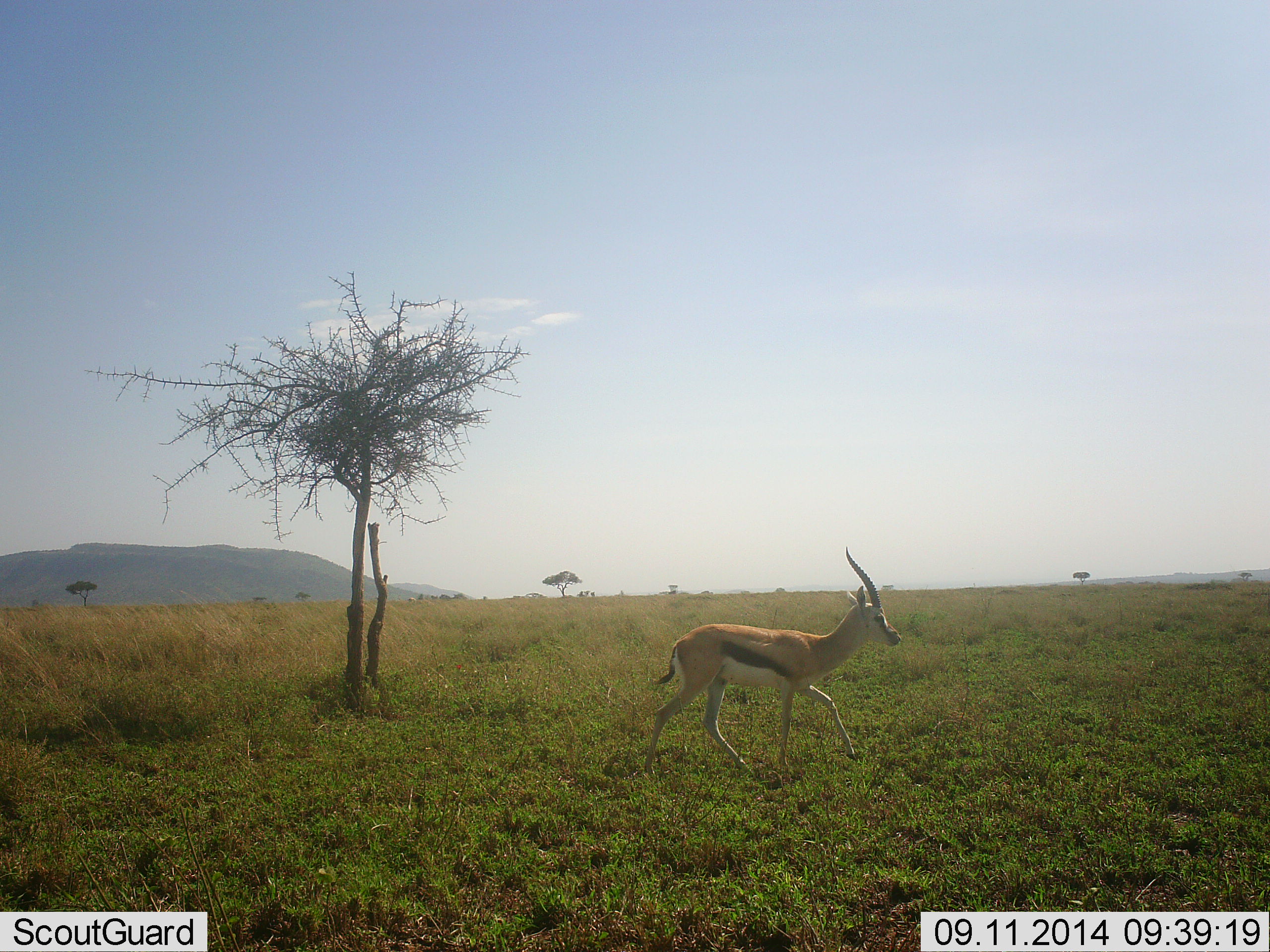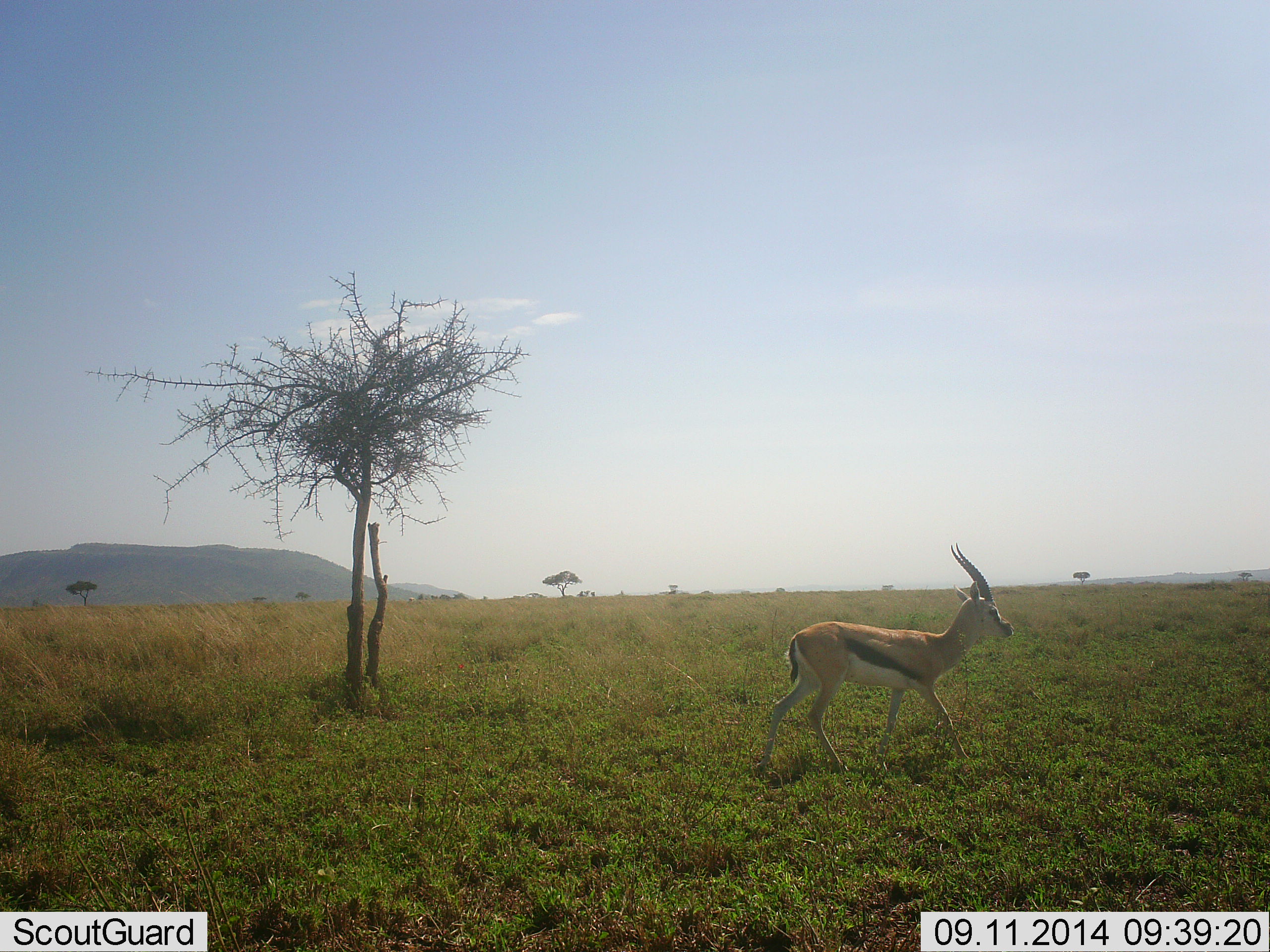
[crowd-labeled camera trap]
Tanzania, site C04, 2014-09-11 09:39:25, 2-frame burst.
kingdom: Animalia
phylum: Chordata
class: Mammalia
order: Artiodactyla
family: Bovidae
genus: Eudorcas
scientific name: Eudorcas thomsonii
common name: thomson's gazelle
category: gazellethomsons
Gazellethomsons (thomson's gazelle) (Eudorcas thomsonii), count 1. Behavior (volunteer vote fractions): standing 20%, resting 0%, moving 100%, interacting 0%. Young present (vote fraction): 0%. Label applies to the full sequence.